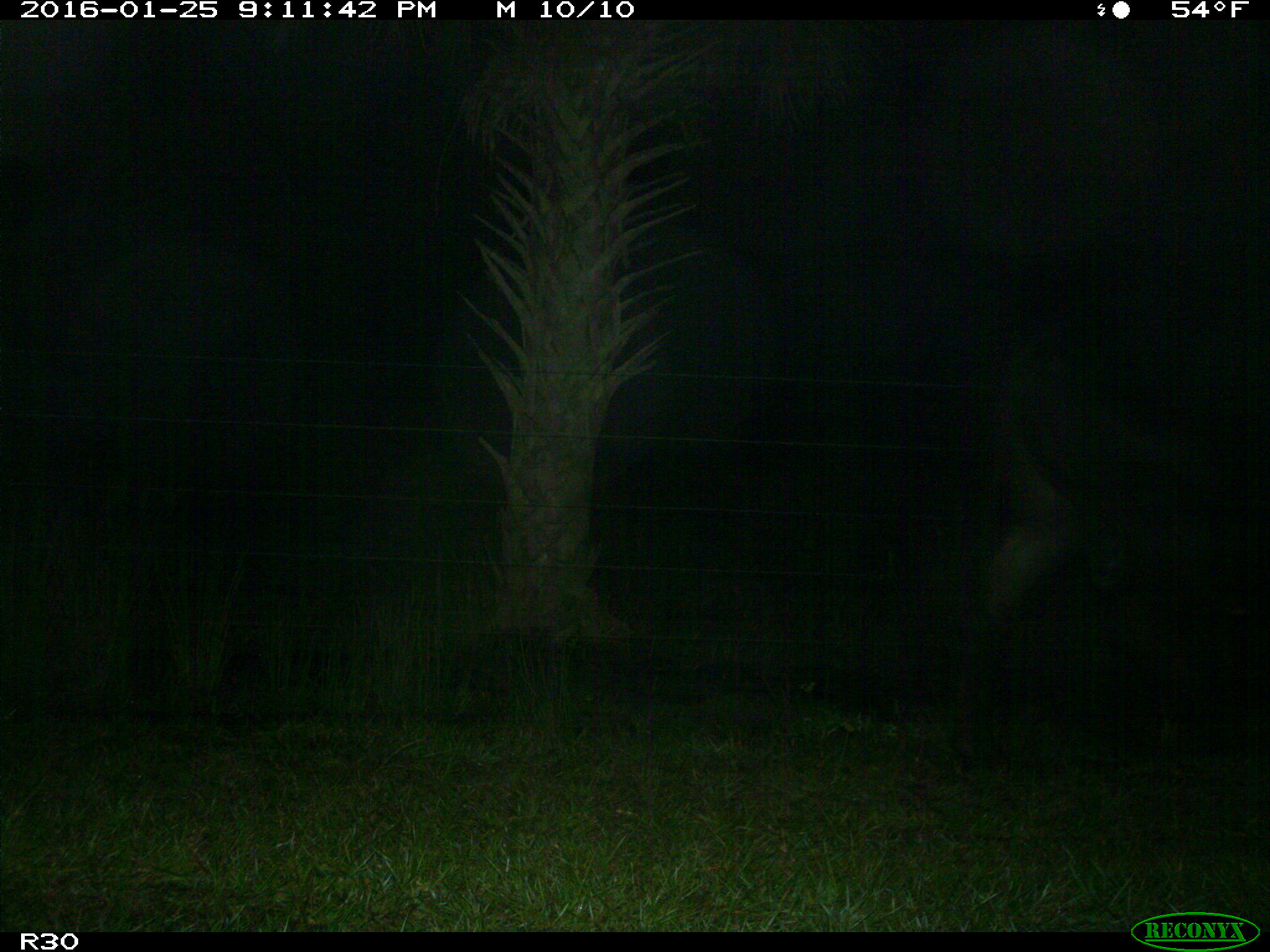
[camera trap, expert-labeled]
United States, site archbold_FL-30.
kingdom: Animalia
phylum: Chordata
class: Mammalia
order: Artiodactyla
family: Bovidae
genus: Bos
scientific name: Bos taurus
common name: domestic cow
Bos taurus (domestic cow).